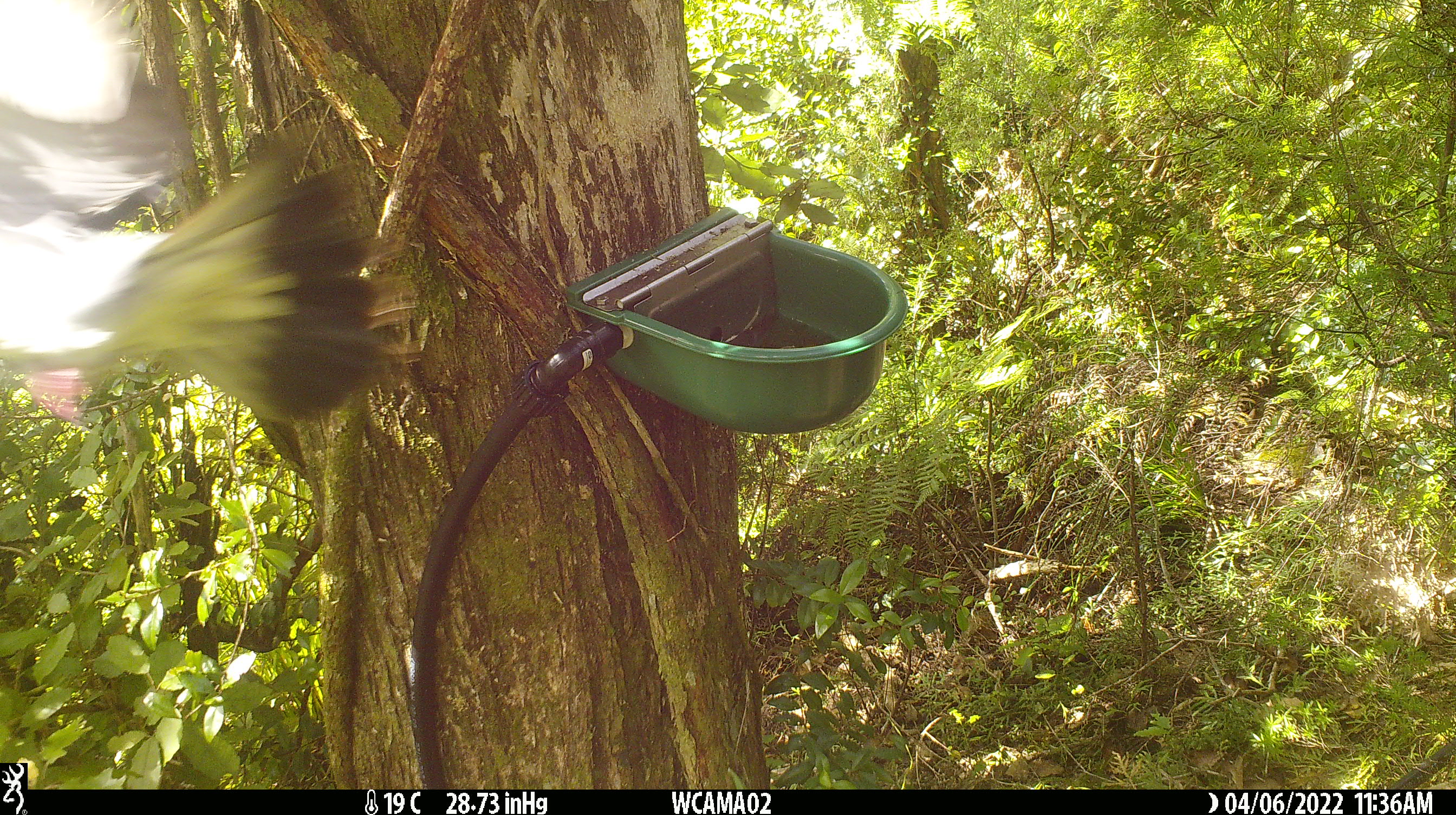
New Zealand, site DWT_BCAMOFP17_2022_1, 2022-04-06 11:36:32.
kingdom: Animalia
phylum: Chordata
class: Aves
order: Columbiformes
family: Columbidae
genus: Hemiphaga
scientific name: Hemiphaga novaeseelandiae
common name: new zealand pigeon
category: kereru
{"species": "kereru (new zealand pigeon) (Hemiphaga novaeseelandiae)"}